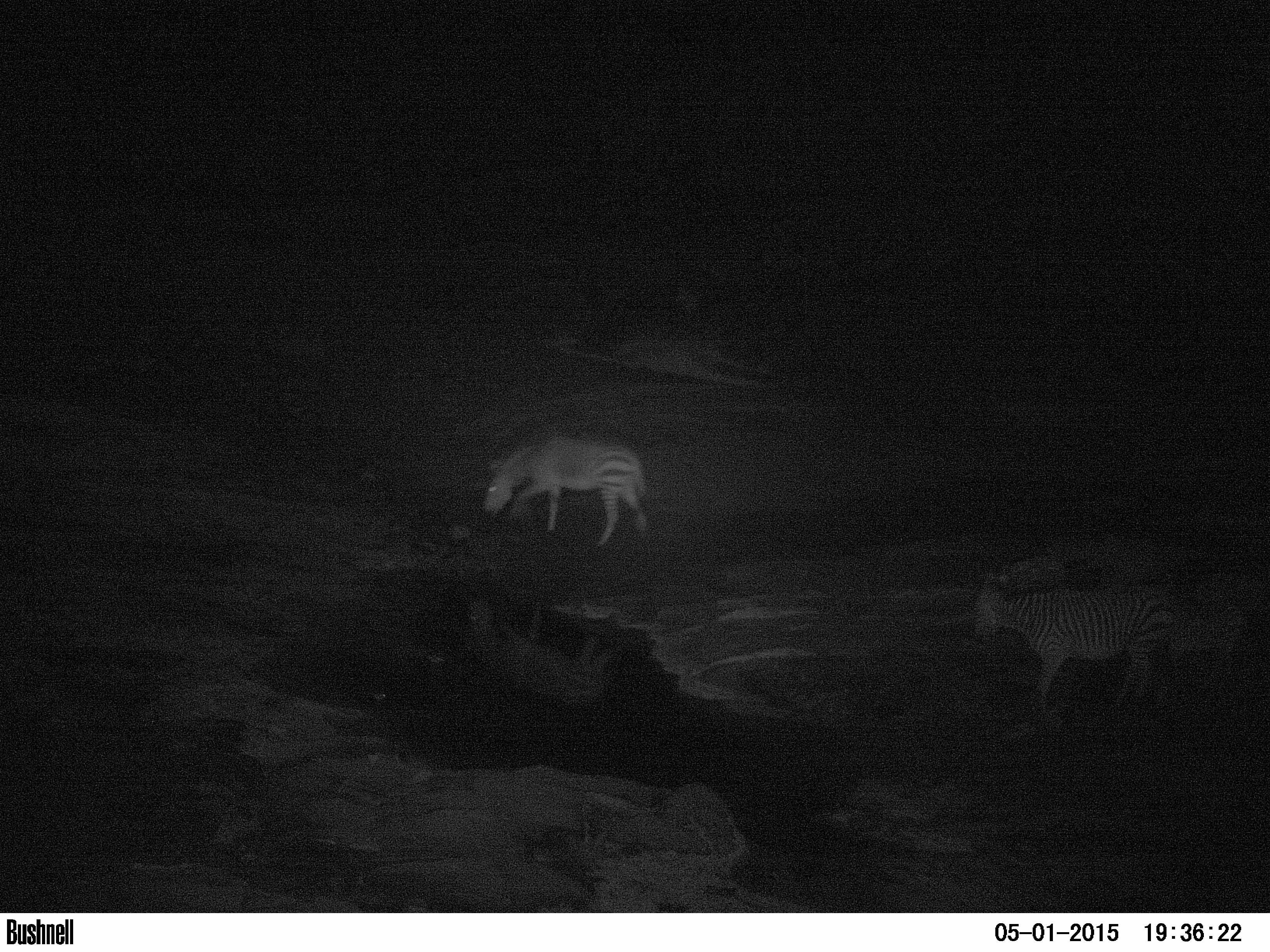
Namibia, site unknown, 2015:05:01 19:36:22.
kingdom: Animalia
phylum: Chordata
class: Mammalia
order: Perissodactyla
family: Equidae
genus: Equus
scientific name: Equus zebra hartmannae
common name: hartmann's mountain zebra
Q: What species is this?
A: Equus zebra hartmannae (hartmann's mountain zebra).